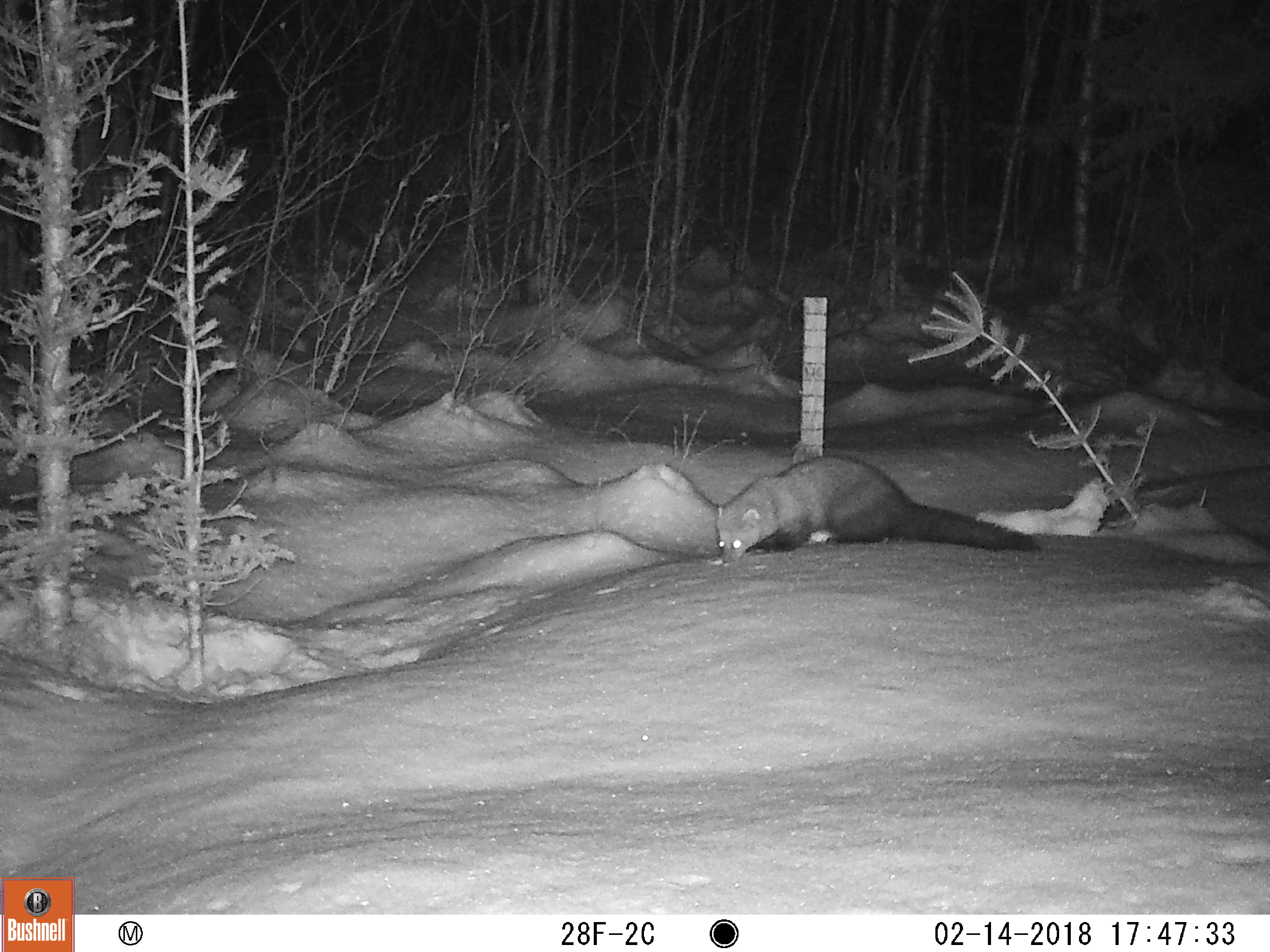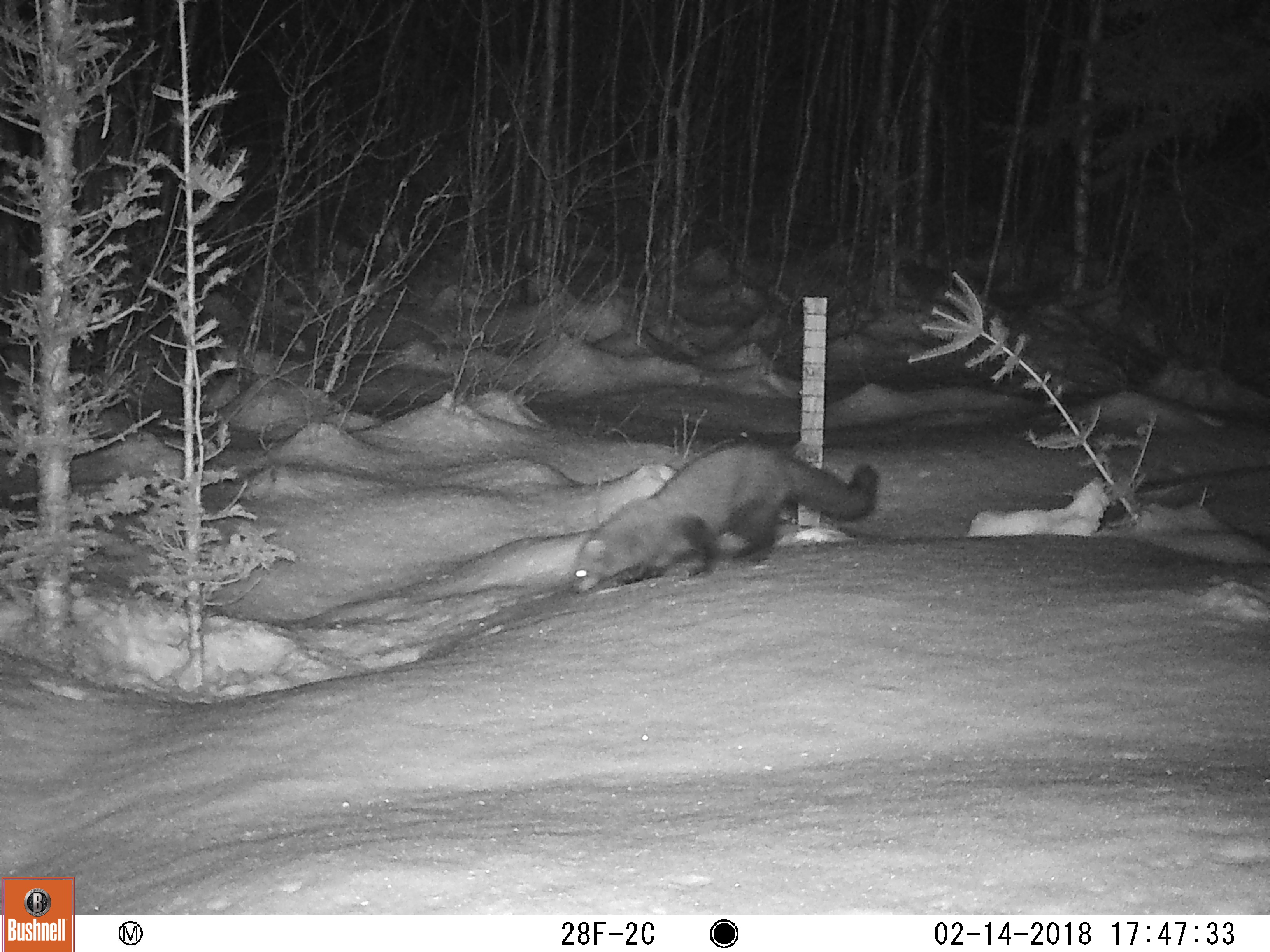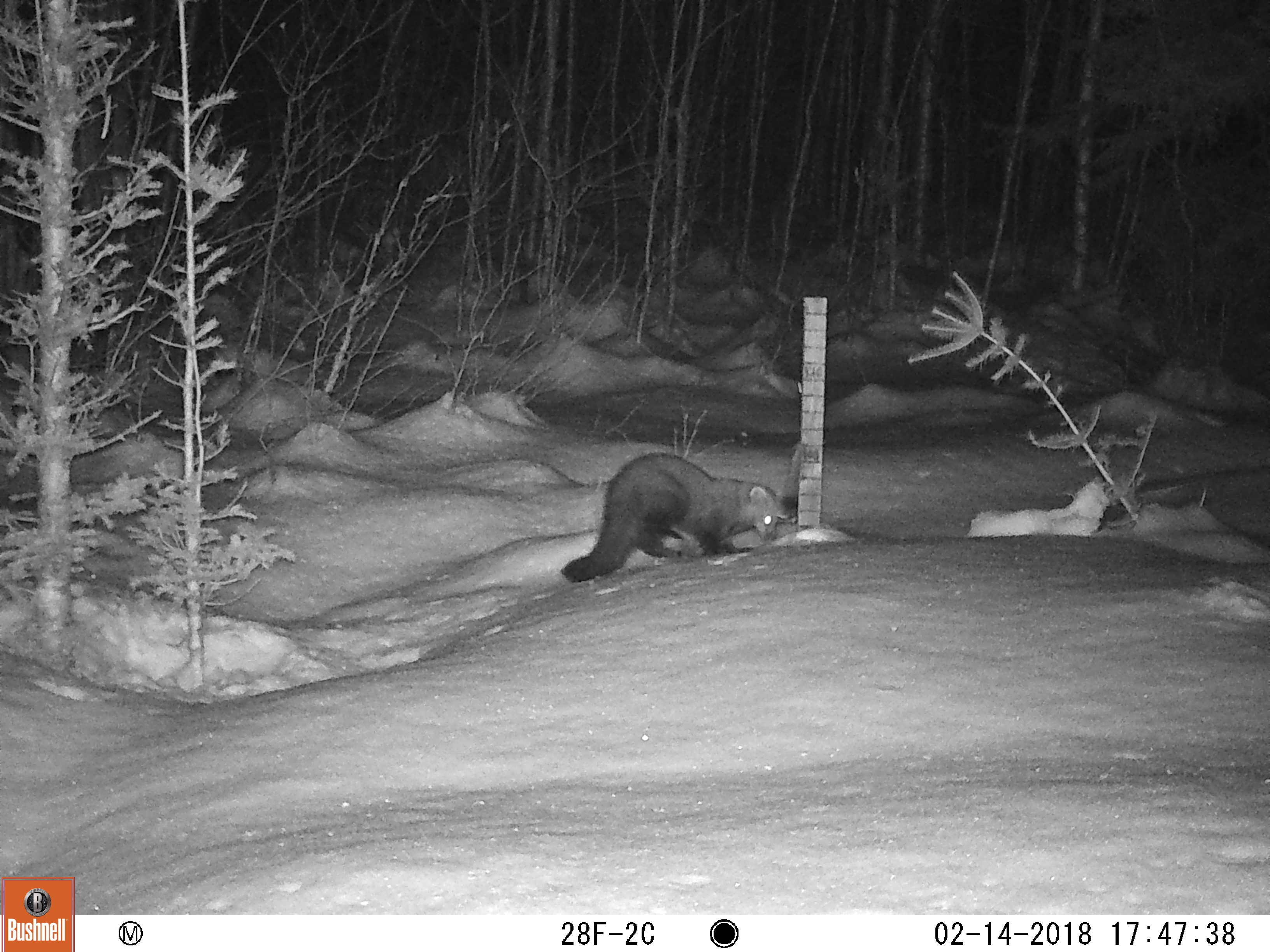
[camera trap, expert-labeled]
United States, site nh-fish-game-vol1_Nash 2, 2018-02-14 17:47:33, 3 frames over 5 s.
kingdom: Animalia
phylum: Chordata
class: Mammalia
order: Carnivora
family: Mustelidae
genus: Pekania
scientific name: Pekania pennanti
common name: fisher